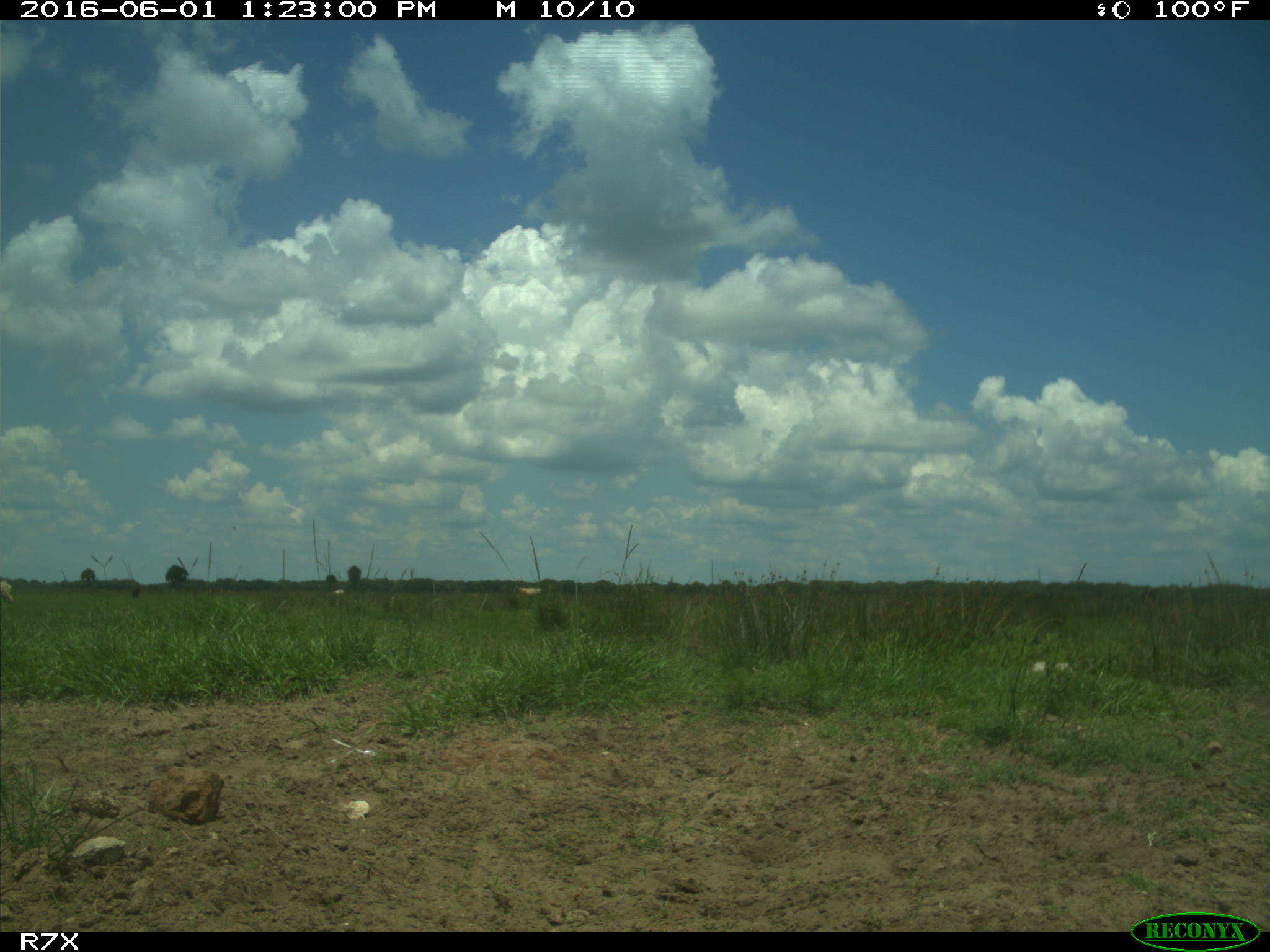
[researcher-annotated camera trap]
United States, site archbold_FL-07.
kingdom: Animalia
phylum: Chordata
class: Mammalia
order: Artiodactyla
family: Bovidae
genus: Bos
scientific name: Bos taurus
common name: domestic cow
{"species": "Bos taurus (domestic cow)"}